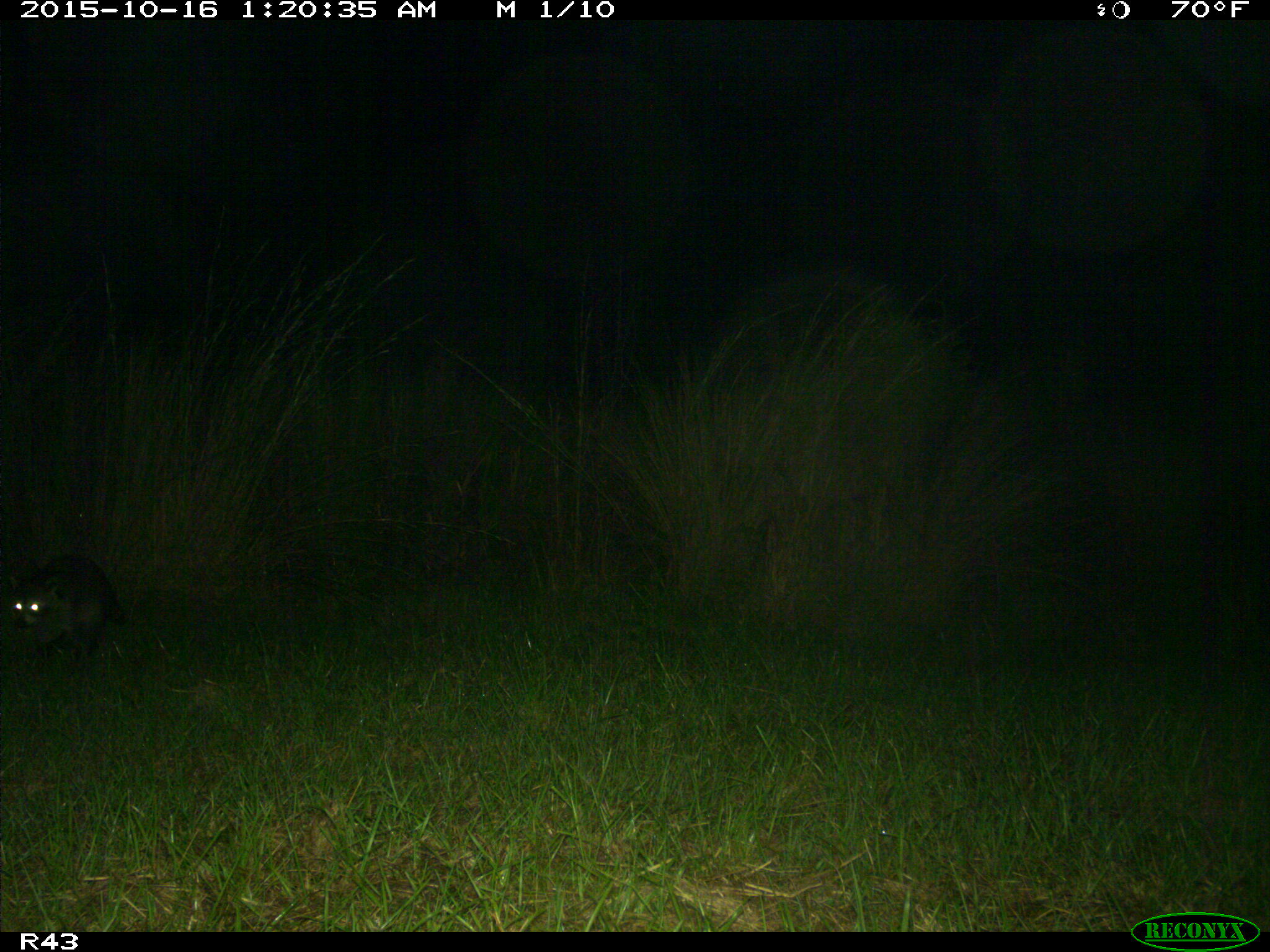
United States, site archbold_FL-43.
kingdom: Animalia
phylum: Chordata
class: Mammalia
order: Carnivora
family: Procyonidae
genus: Procyon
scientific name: Procyon lotor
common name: common raccoon